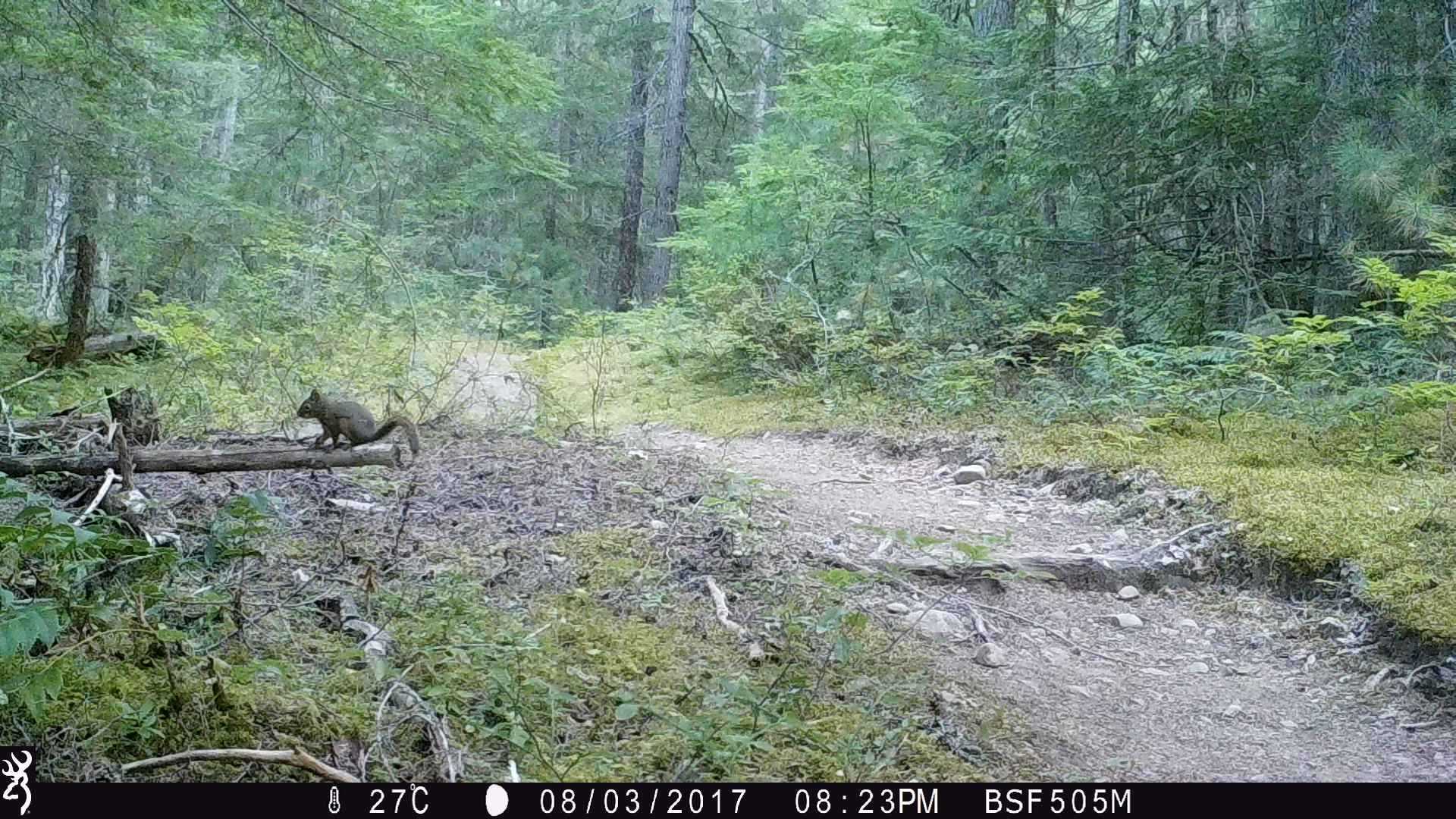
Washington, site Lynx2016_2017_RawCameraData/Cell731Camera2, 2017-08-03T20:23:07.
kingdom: Animalia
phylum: Chordata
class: Mammalia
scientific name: Mammalia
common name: small mammal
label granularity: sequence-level